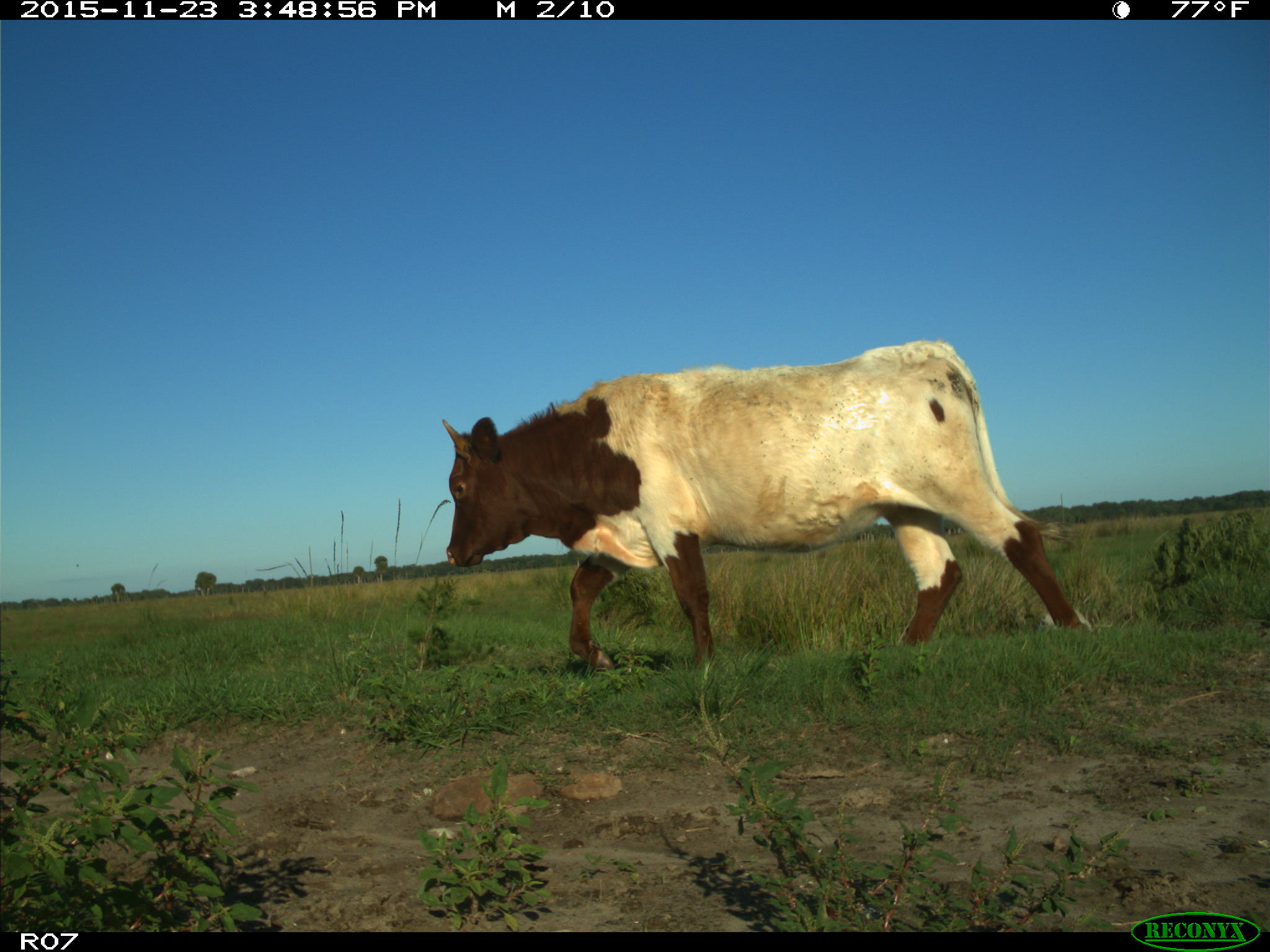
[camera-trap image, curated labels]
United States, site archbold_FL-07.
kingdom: Animalia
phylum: Chordata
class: Mammalia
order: Artiodactyla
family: Bovidae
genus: Bos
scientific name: Bos taurus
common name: domestic cow